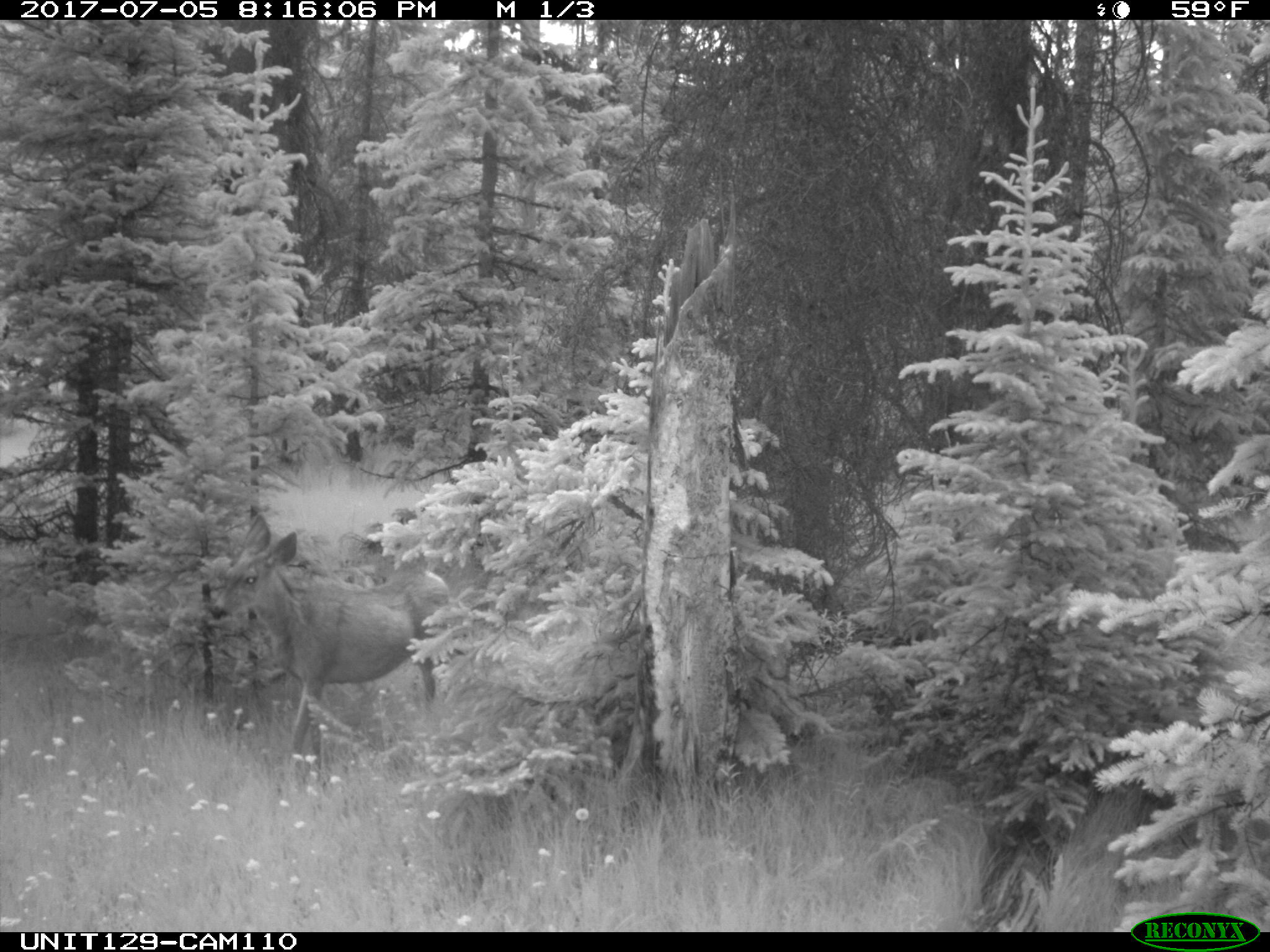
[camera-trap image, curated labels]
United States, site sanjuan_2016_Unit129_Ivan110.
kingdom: Animalia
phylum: Chordata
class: Mammalia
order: Artiodactyla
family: Cervidae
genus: Odocoileus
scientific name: Odocoileus hemionus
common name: mule deer